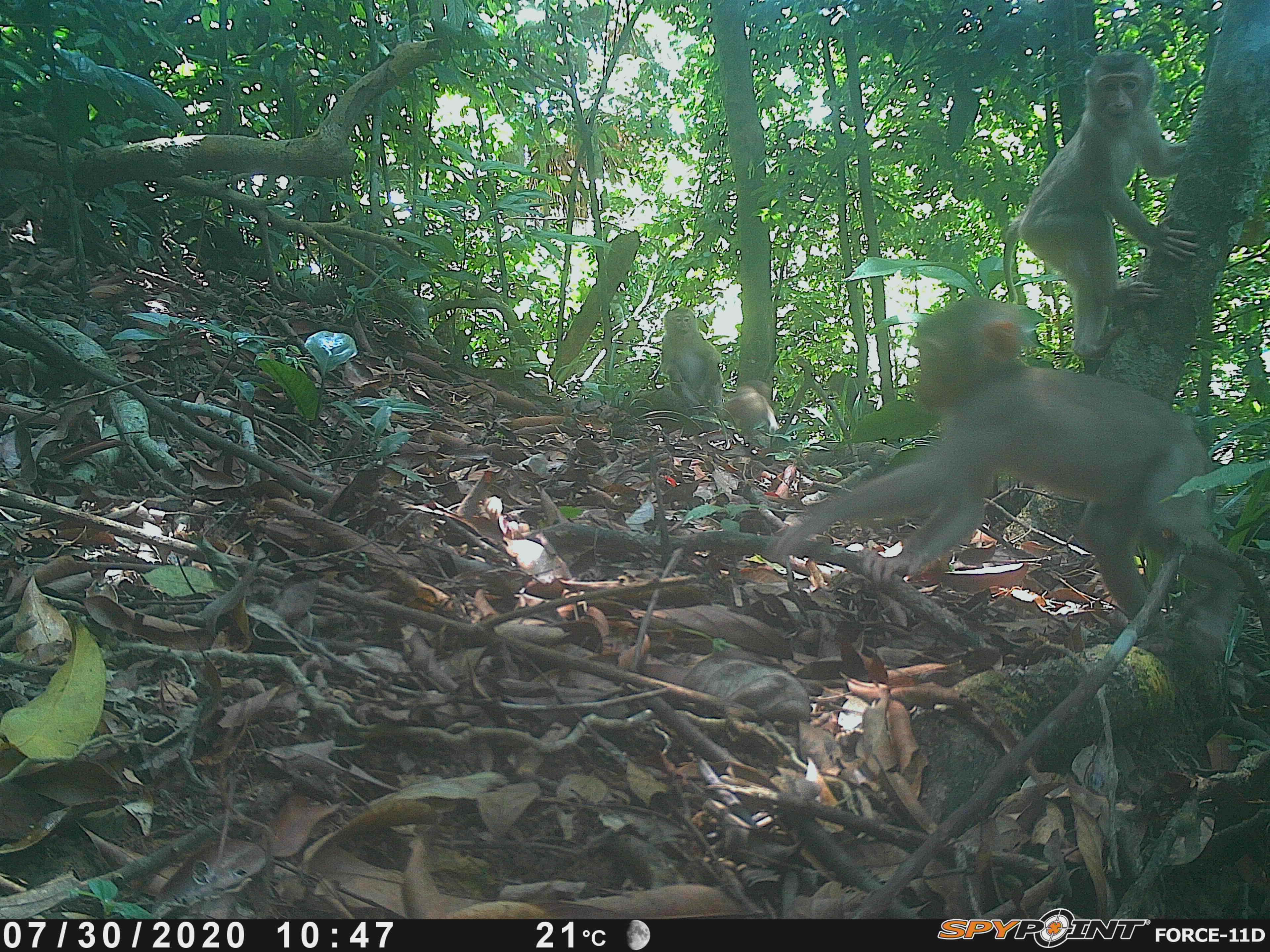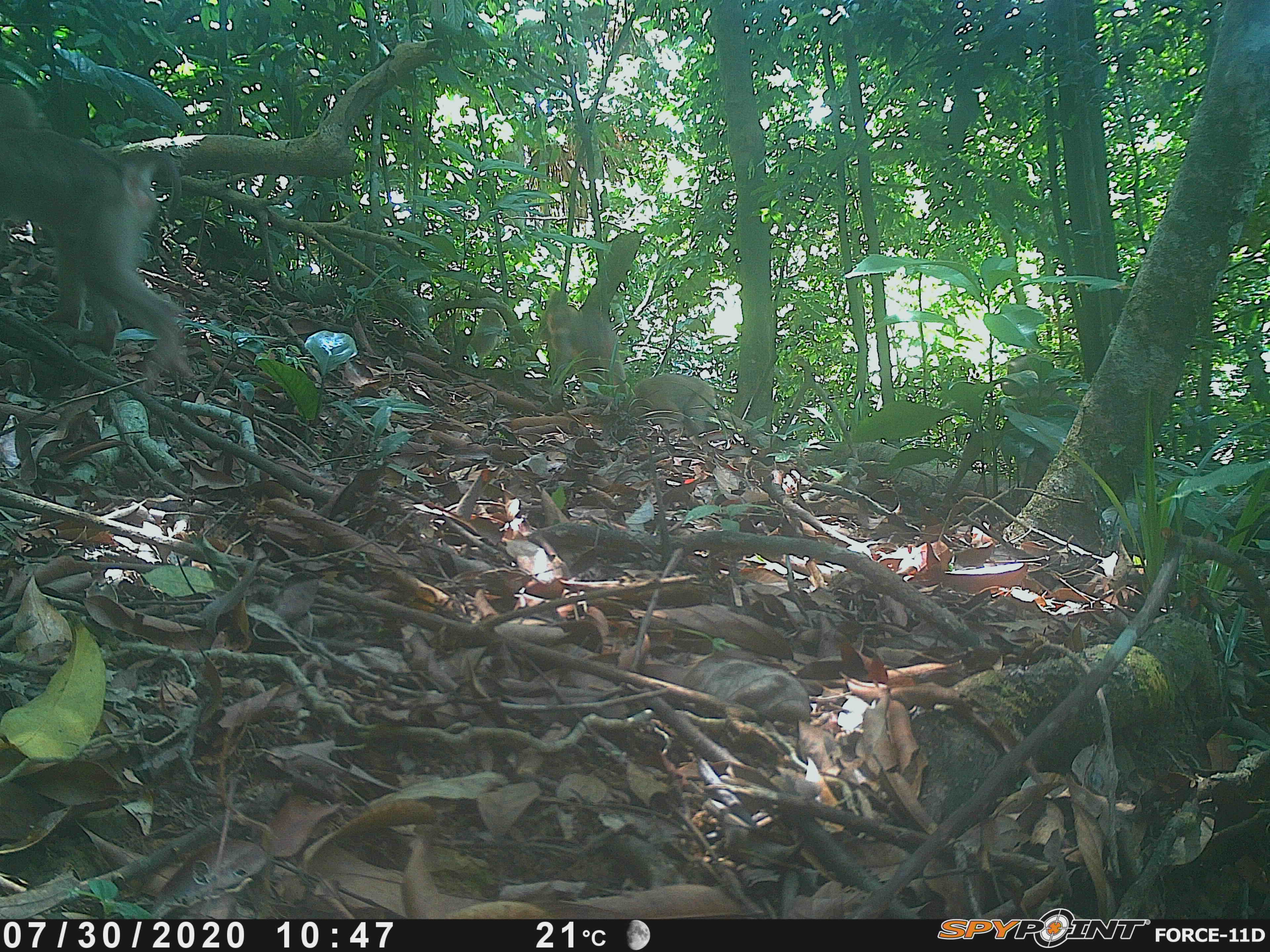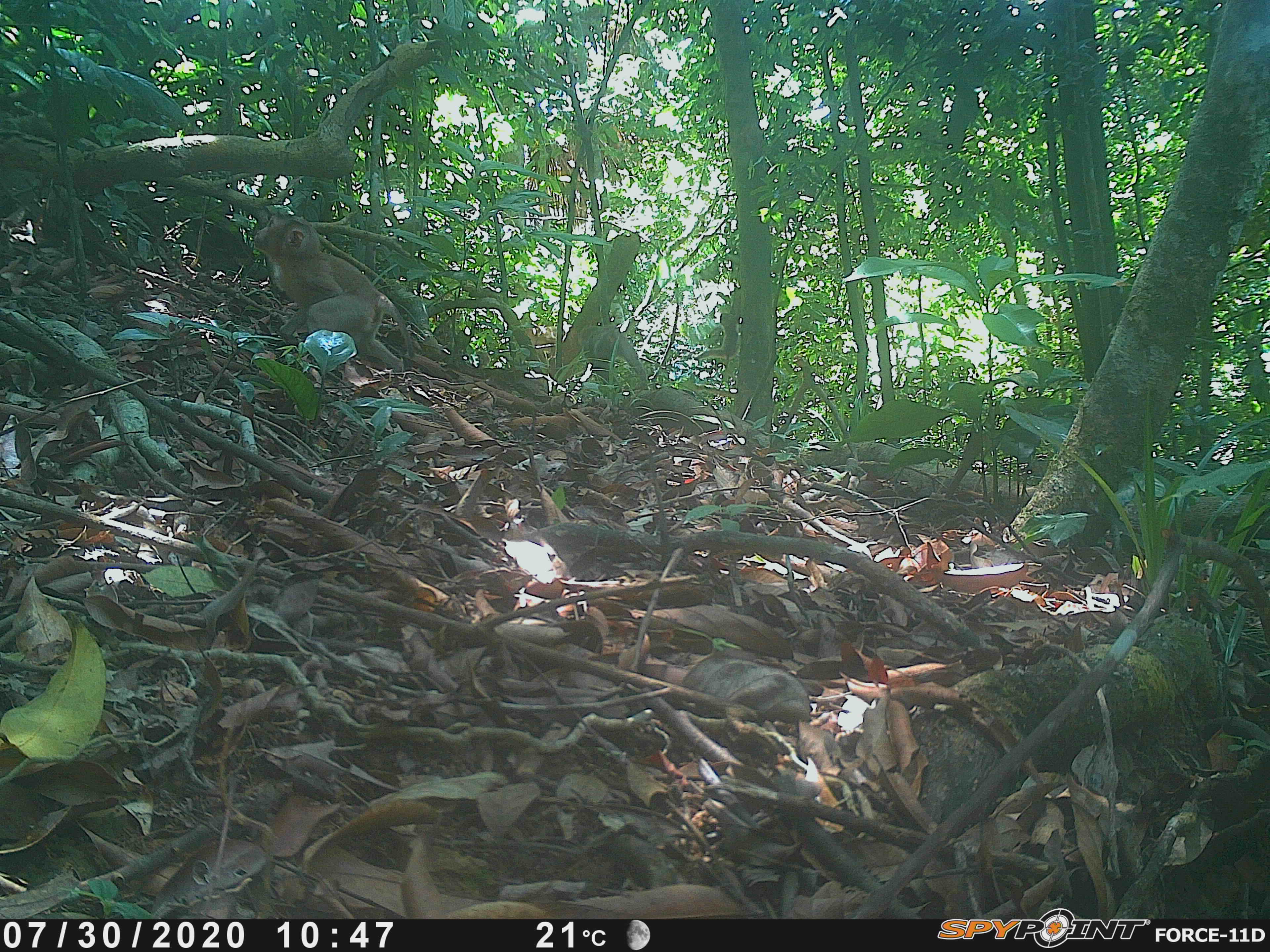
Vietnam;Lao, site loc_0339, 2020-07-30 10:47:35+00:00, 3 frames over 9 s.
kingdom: Animalia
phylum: Chordata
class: Mammalia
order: Primates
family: Cercopithecidae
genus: Macaca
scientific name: Macaca nemestrina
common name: pig-tailed macaque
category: pig tailed macaque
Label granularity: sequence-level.